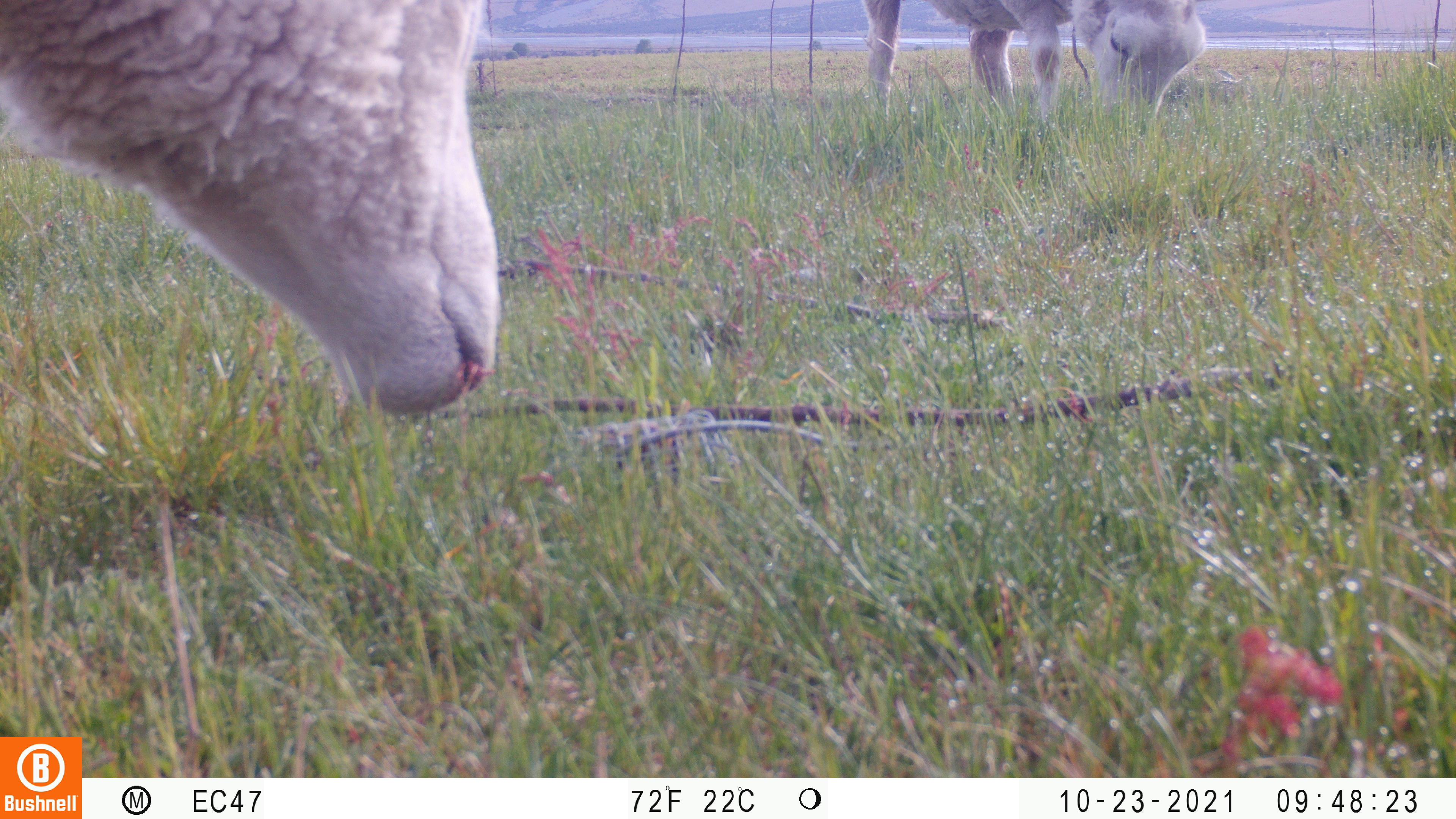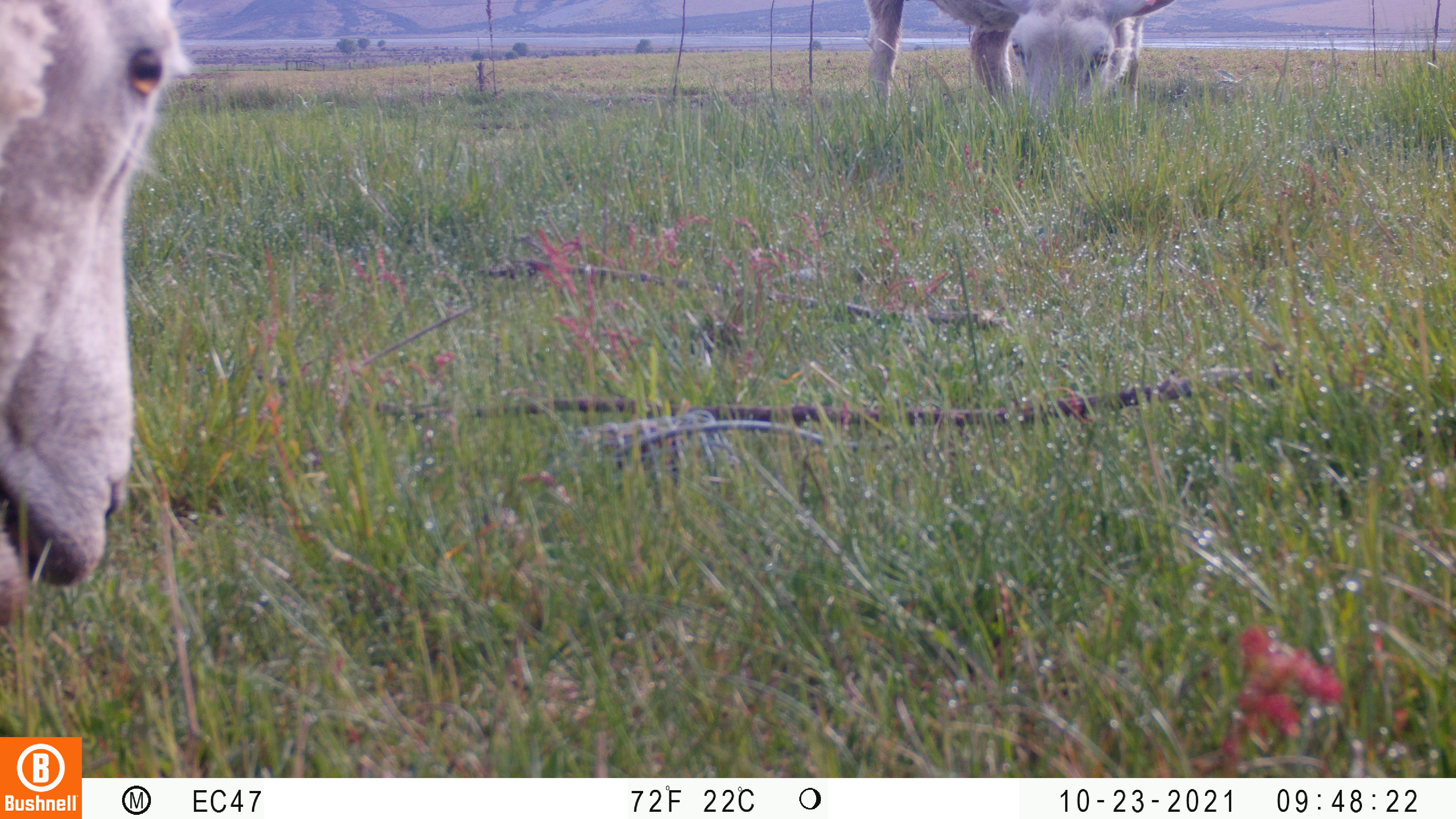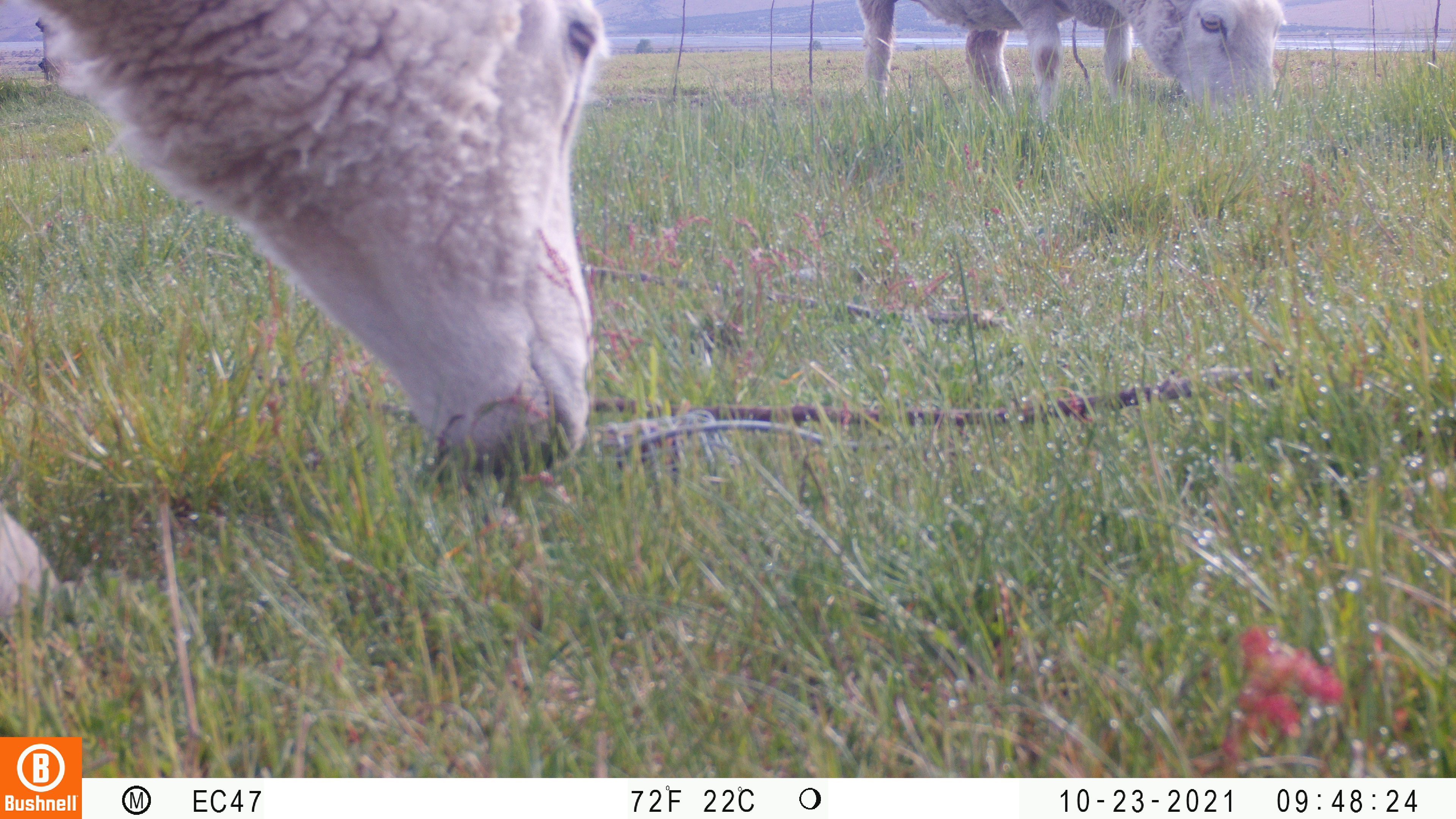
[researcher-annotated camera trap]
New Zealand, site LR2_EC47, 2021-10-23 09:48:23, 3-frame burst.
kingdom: Animalia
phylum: Chordata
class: Mammalia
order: Artiodactyla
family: Bovidae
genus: Bos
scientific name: Bos taurus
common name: domestic cow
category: cow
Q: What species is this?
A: Cow (domestic cow) (Bos taurus).